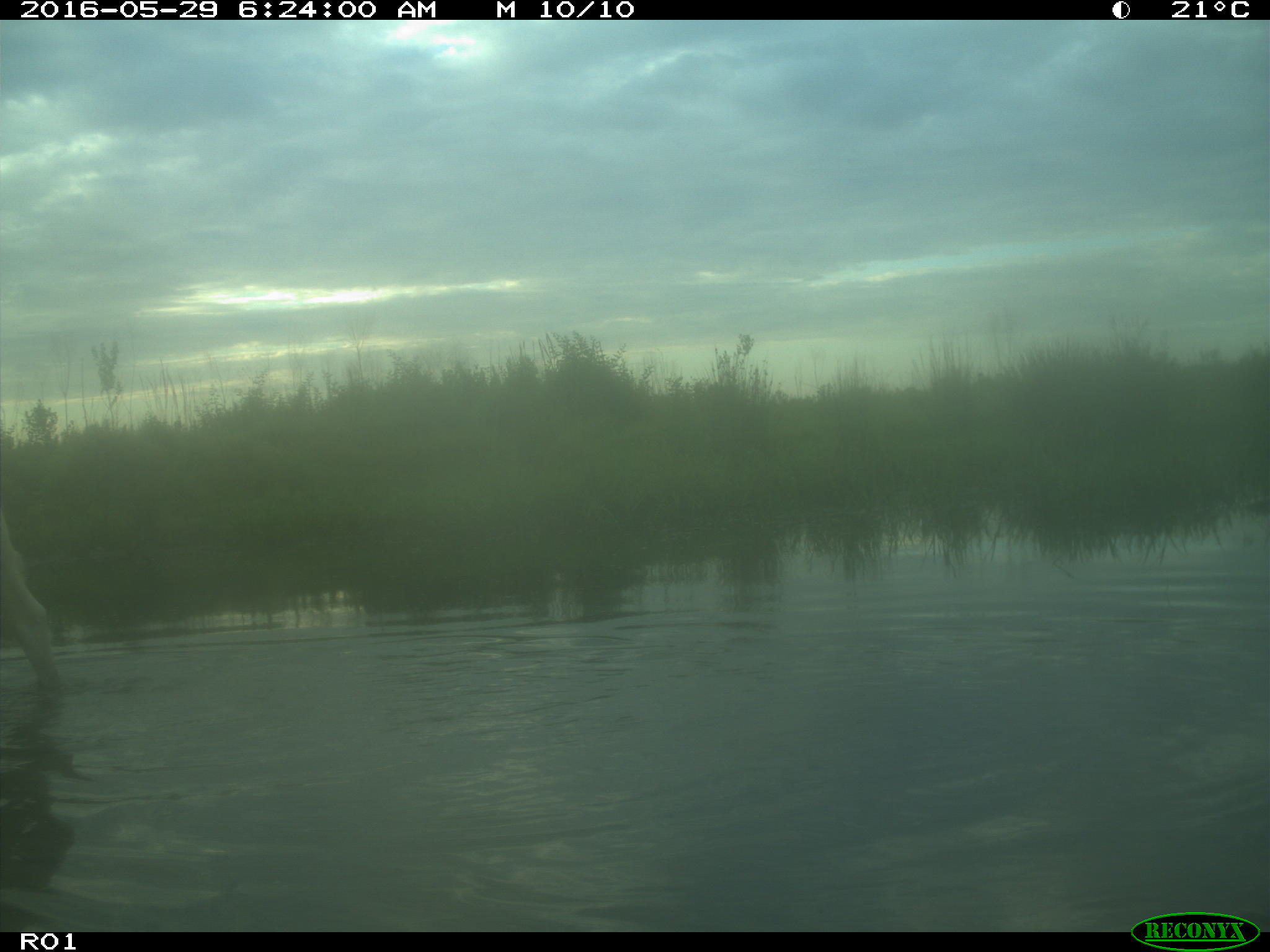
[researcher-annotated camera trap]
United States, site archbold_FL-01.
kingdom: Animalia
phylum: Chordata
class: Mammalia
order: Artiodactyla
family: Bovidae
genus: Bos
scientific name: Bos taurus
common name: domestic cow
Bos taurus (domestic cow).